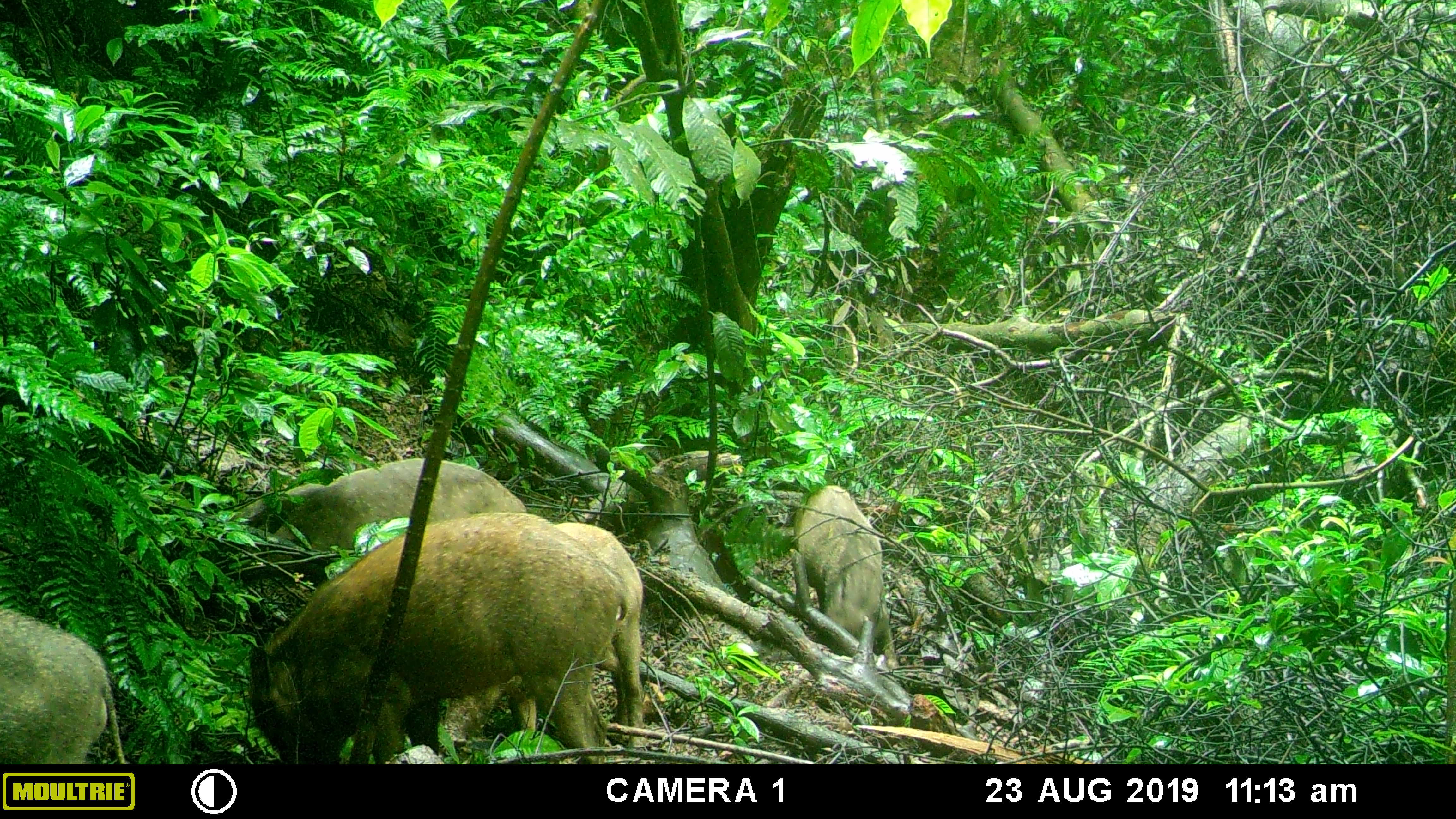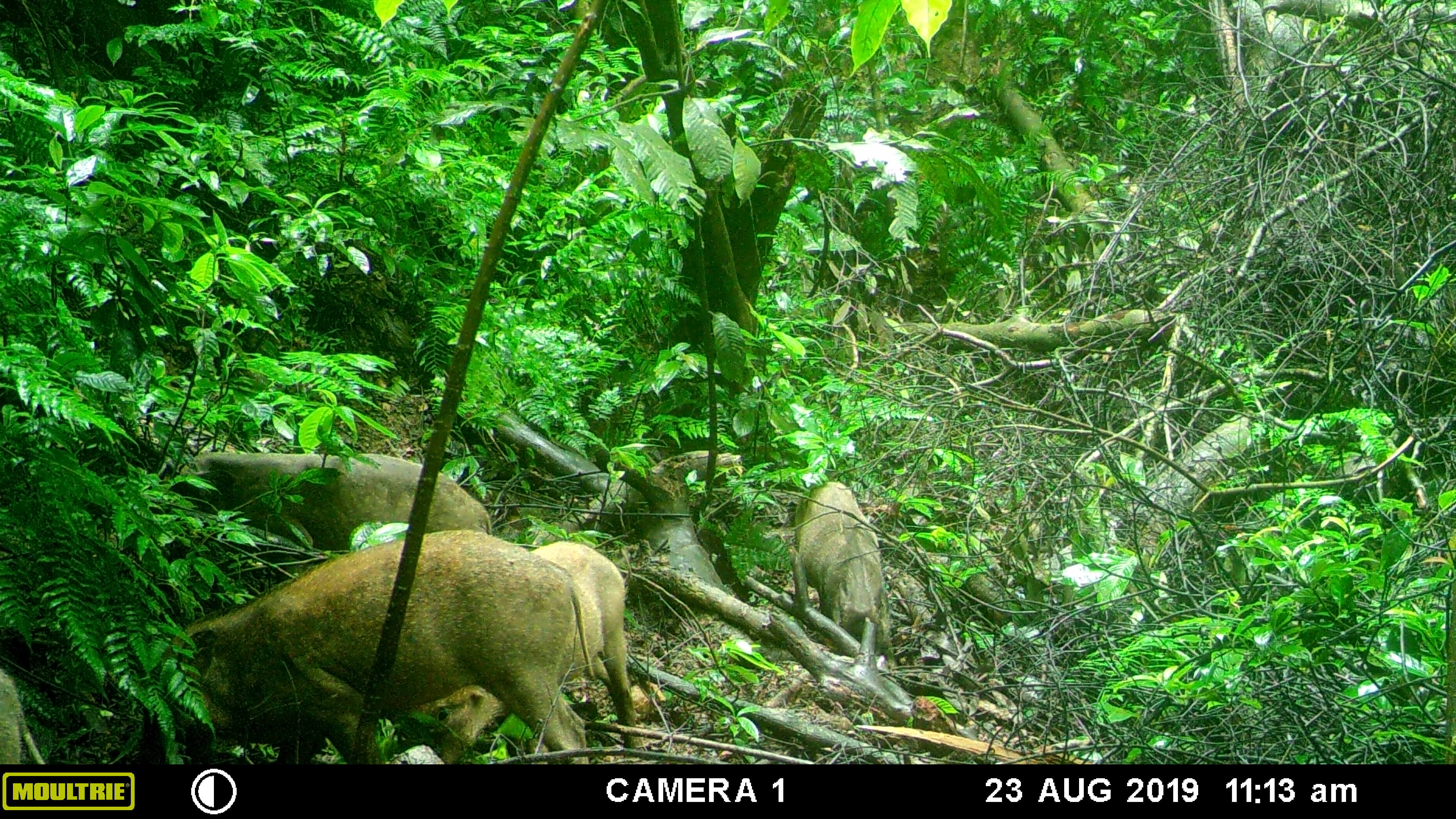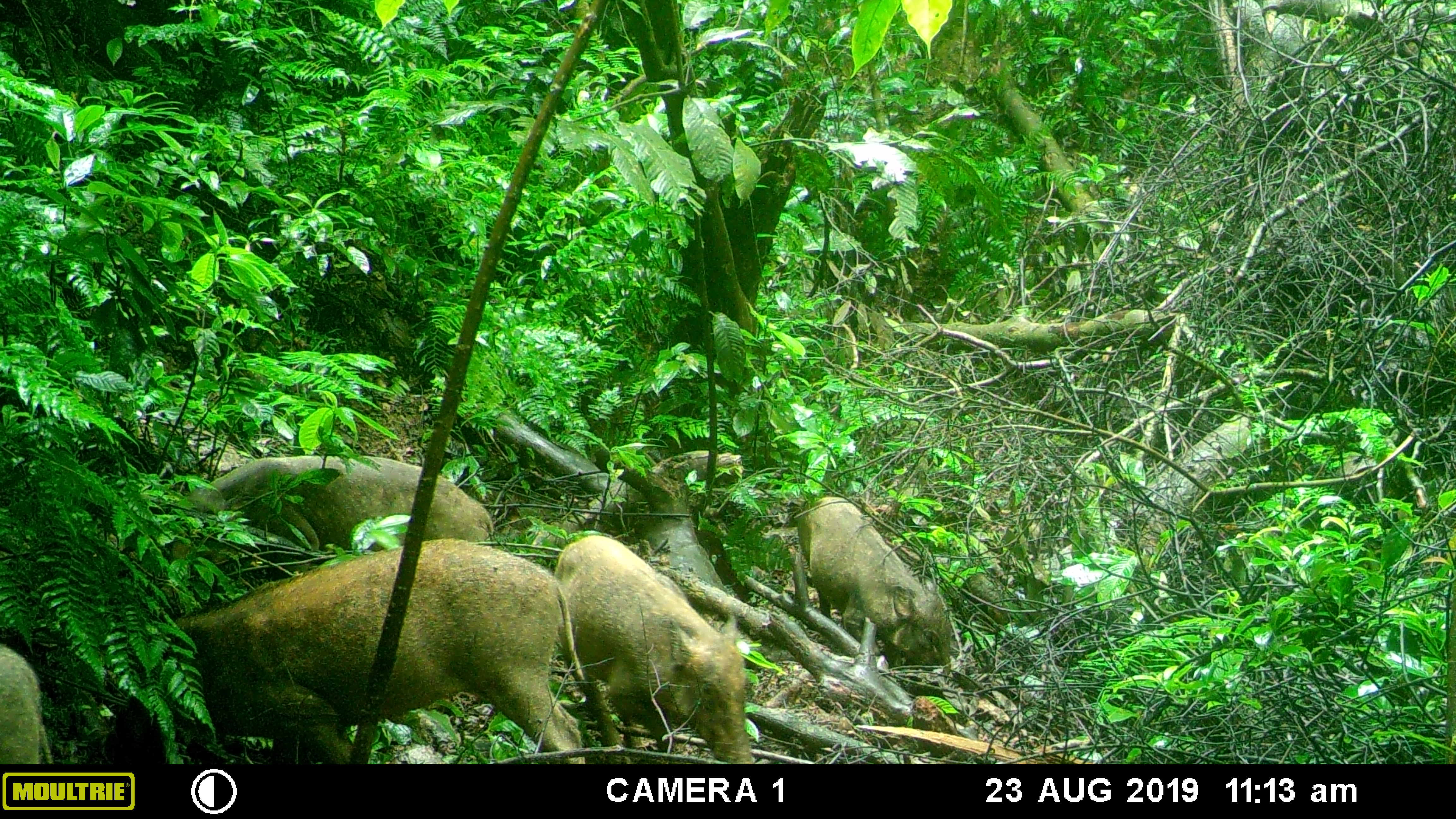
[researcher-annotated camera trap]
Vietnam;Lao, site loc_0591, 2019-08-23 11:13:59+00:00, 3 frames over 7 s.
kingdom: Animalia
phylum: Chordata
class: Mammalia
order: Artiodactyla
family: Suidae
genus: Sus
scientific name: Sus scrofa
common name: eurasian wild pig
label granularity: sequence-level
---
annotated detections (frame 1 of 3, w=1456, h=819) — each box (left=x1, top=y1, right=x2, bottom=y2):
eurasian wild pig: (left=249, top=520, right=627, bottom=764); (left=441, top=520, right=650, bottom=751); (left=217, top=455, right=528, bottom=593); (left=0, top=606, right=129, bottom=764); (left=793, top=484, right=901, bottom=670)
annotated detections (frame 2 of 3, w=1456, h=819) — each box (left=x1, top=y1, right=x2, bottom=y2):
eurasian wild pig: (left=135, top=524, right=589, bottom=765); (left=403, top=538, right=646, bottom=765); (left=173, top=449, right=494, bottom=583); (left=792, top=478, right=899, bottom=669); (left=0, top=668, right=46, bottom=764)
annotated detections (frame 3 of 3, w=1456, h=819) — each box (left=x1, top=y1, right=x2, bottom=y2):
eurasian wild pig: (left=100, top=537, right=587, bottom=763); (left=552, top=533, right=757, bottom=763); (left=168, top=452, right=496, bottom=581); (left=796, top=495, right=952, bottom=688); (left=0, top=641, right=54, bottom=764)